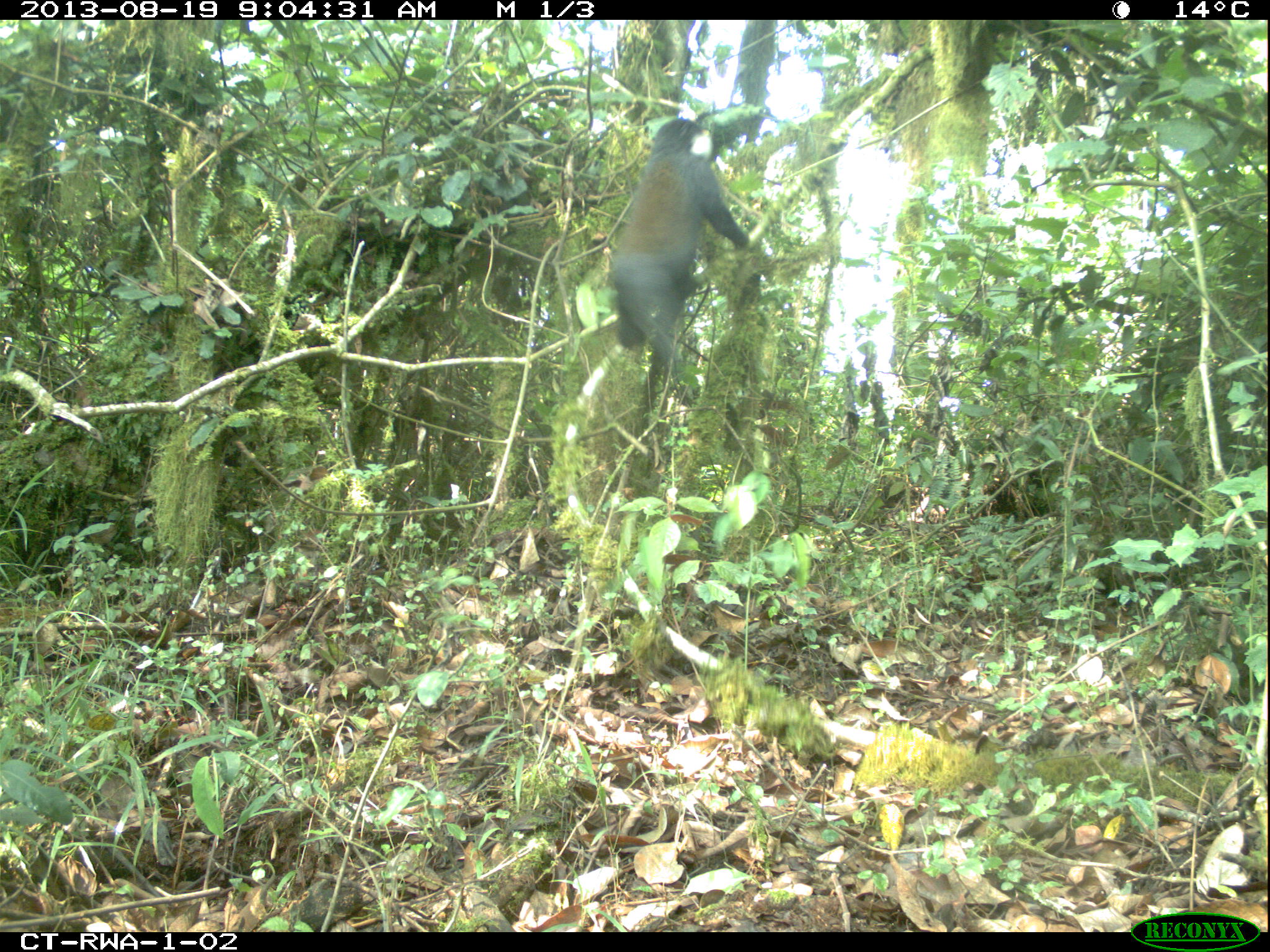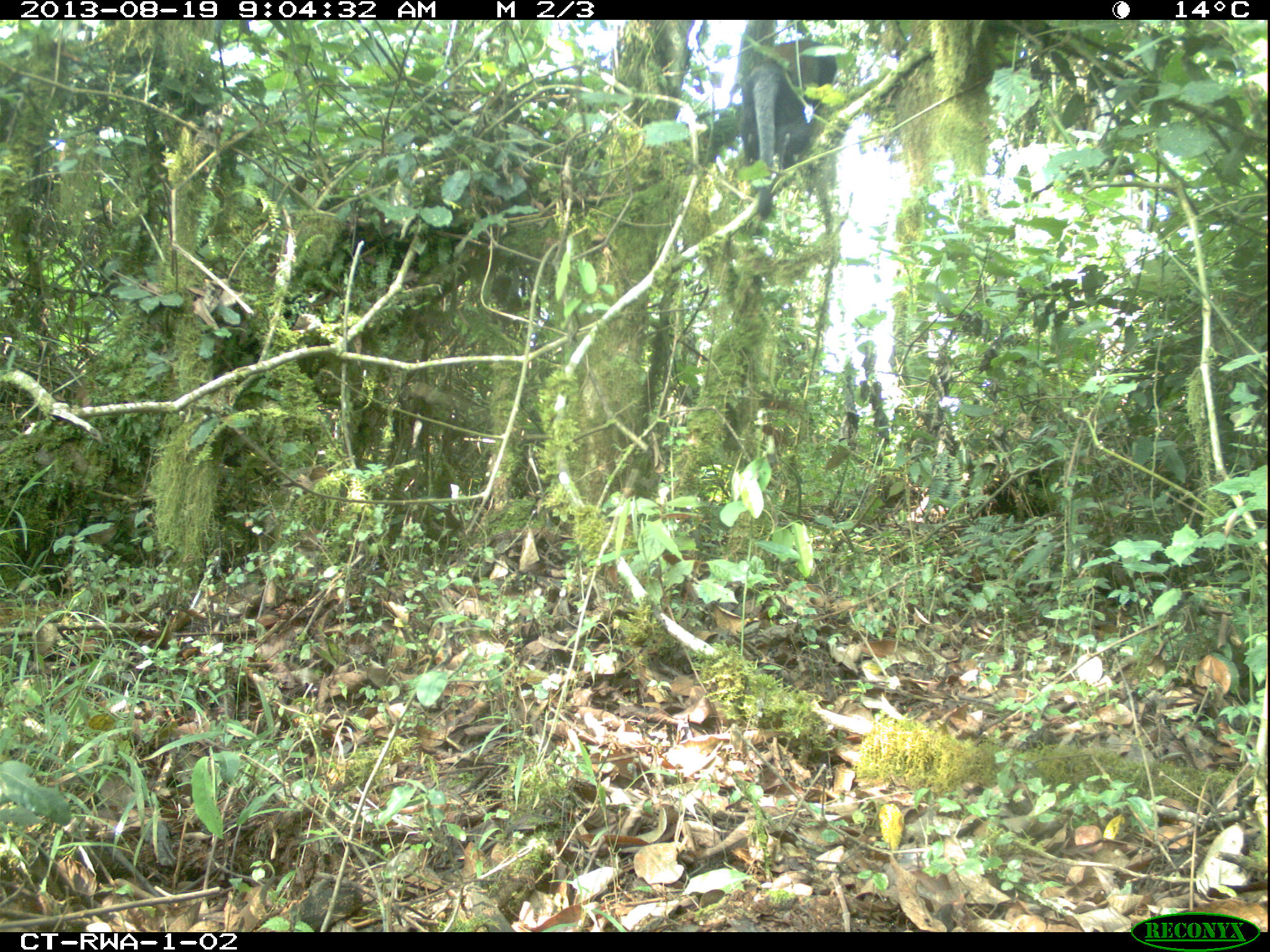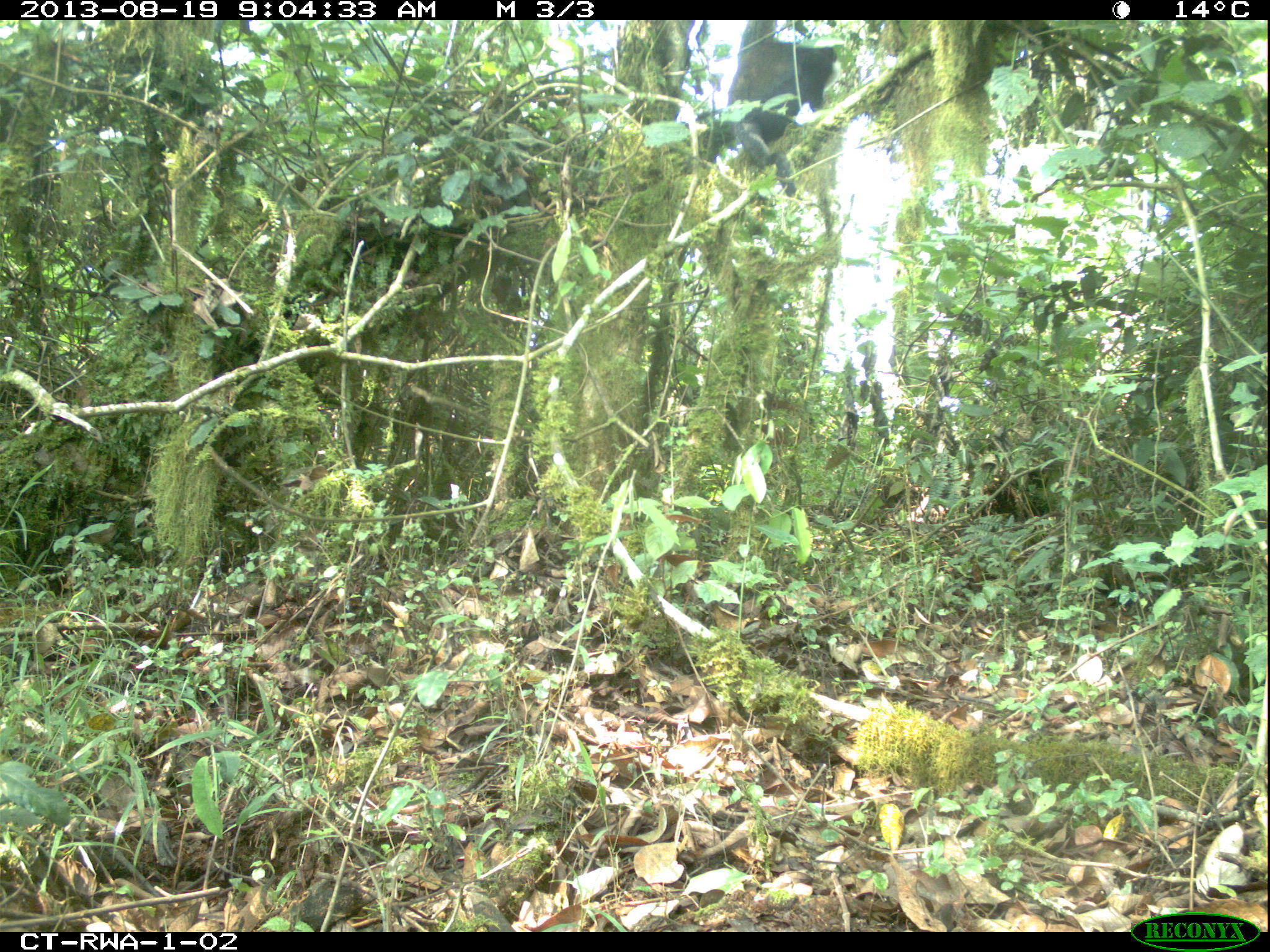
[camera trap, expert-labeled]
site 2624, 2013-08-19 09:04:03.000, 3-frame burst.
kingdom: Animalia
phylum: Chordata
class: Mammalia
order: Primates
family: Cercopithecidae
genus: Allochrocebus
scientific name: Allochrocebus lhoesti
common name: l'hoest's monkey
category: cercopithecus lhoesti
Cercopithecus lhoesti (l'hoest's monkey) (Allochrocebus lhoesti), count 1.